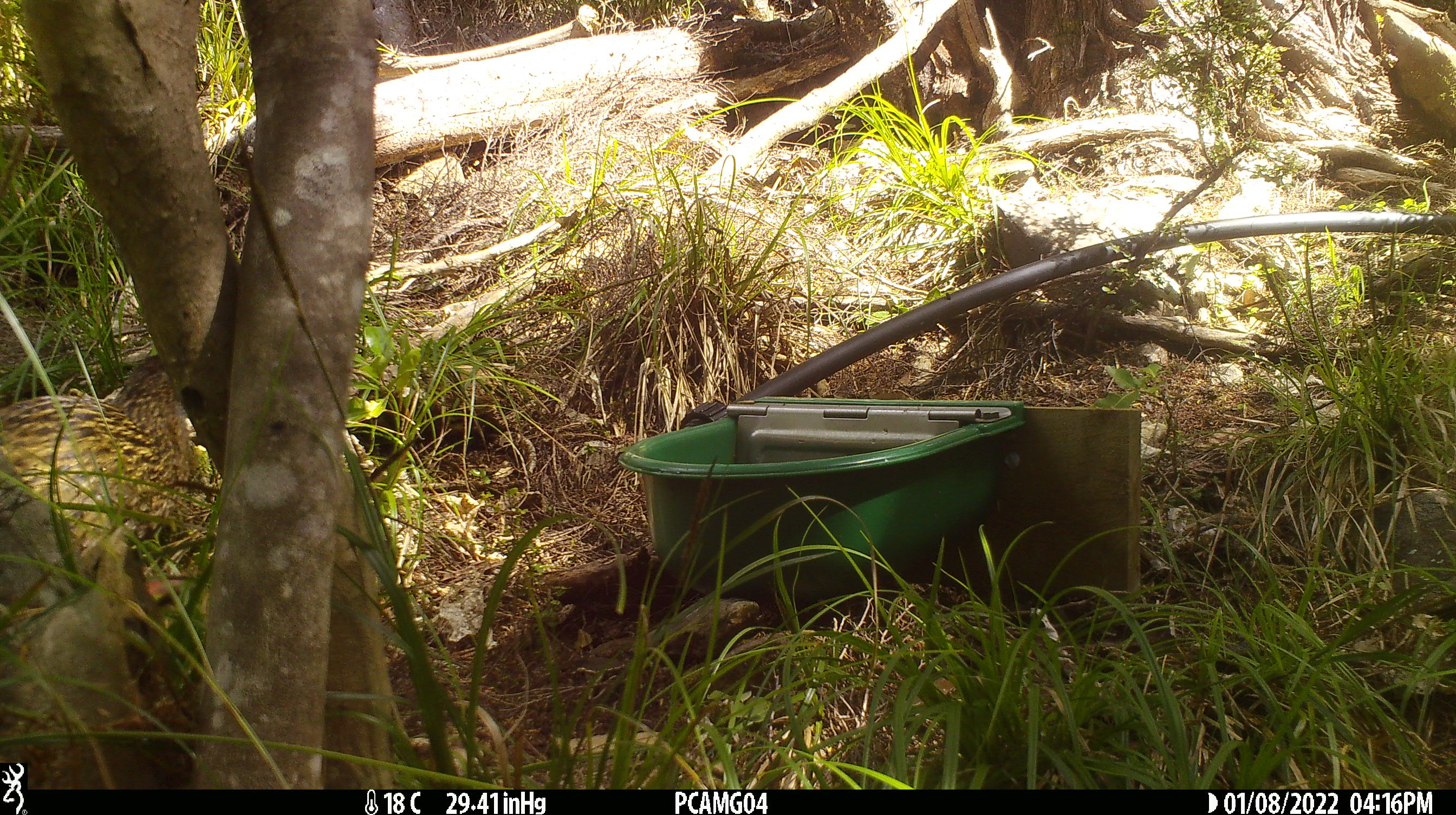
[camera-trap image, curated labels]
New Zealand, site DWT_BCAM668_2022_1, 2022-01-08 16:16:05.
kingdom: Animalia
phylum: Chordata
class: Aves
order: Gruiformes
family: Rallidae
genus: Gallirallus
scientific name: Gallirallus australis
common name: weka